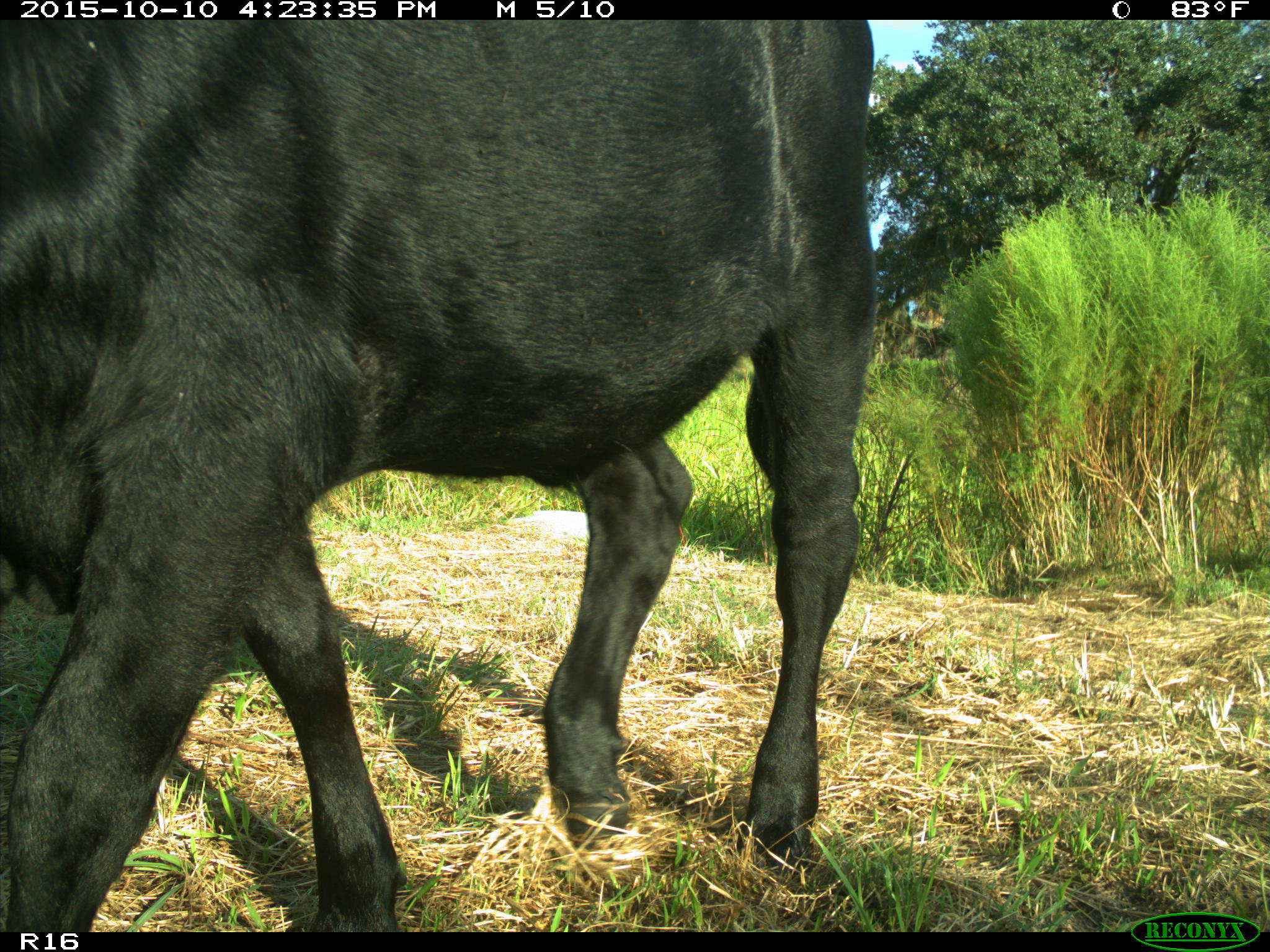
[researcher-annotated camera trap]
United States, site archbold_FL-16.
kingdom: Animalia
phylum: Chordata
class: Mammalia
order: Artiodactyla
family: Bovidae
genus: Bos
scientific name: Bos taurus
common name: domestic cow